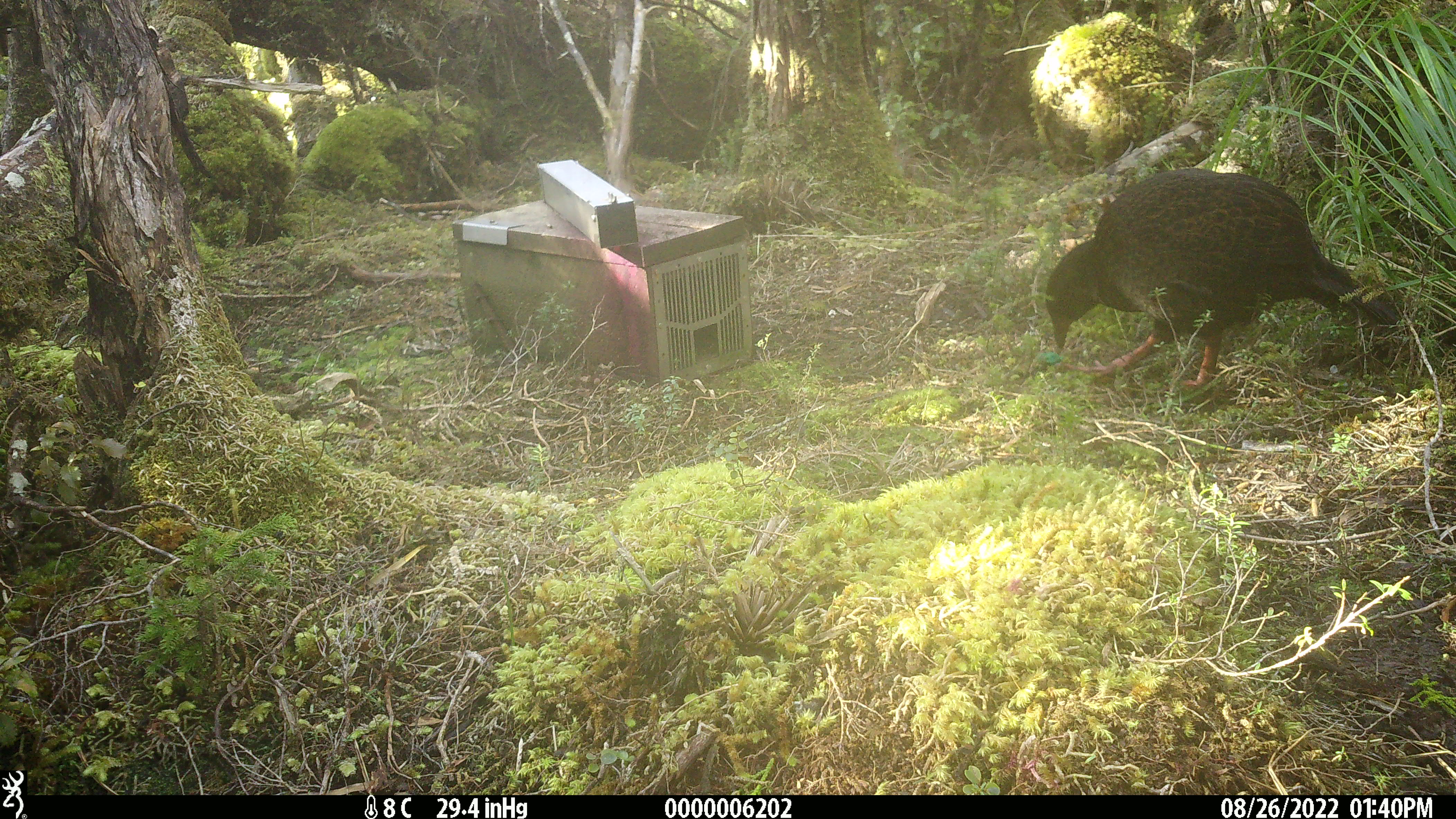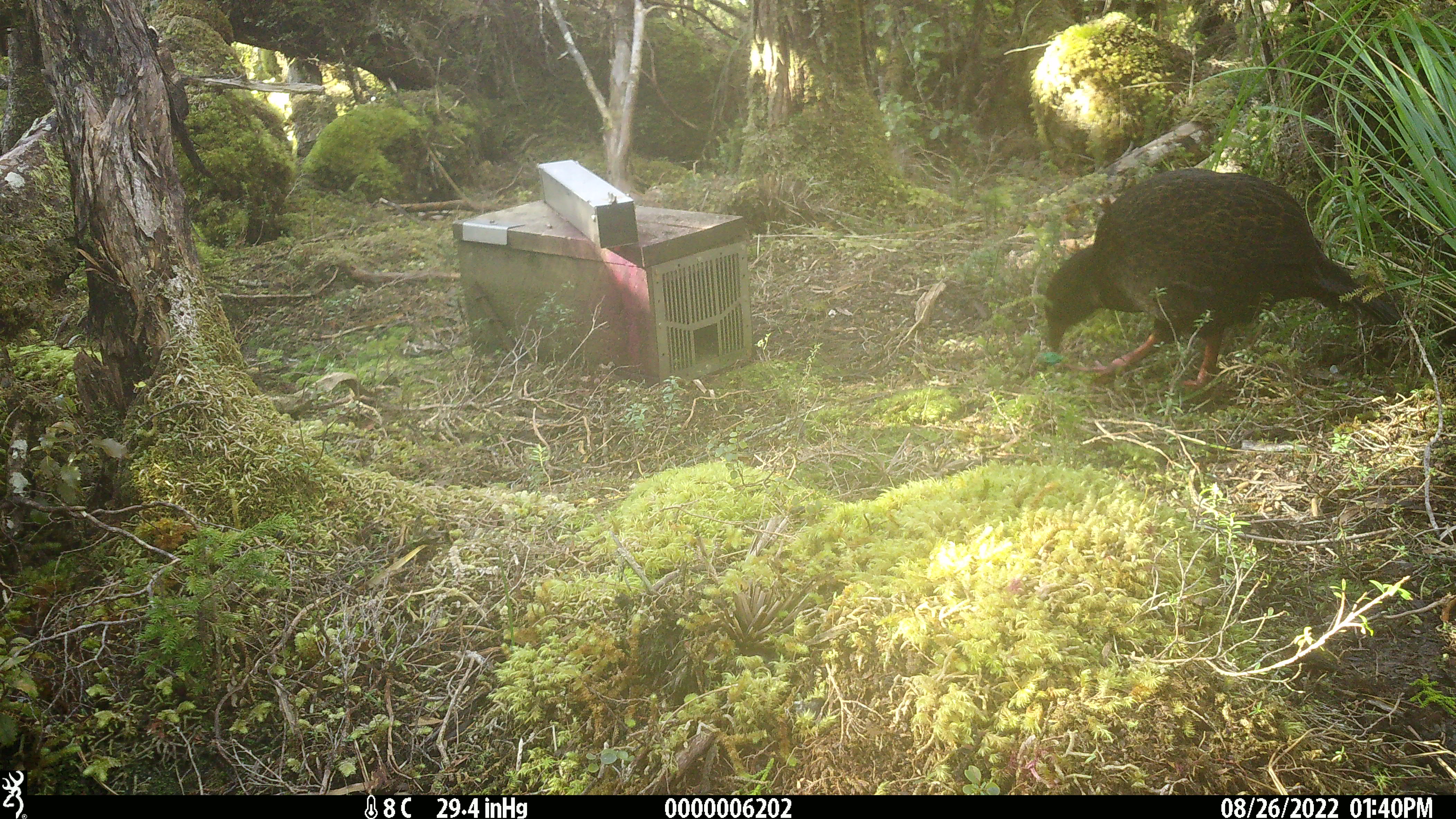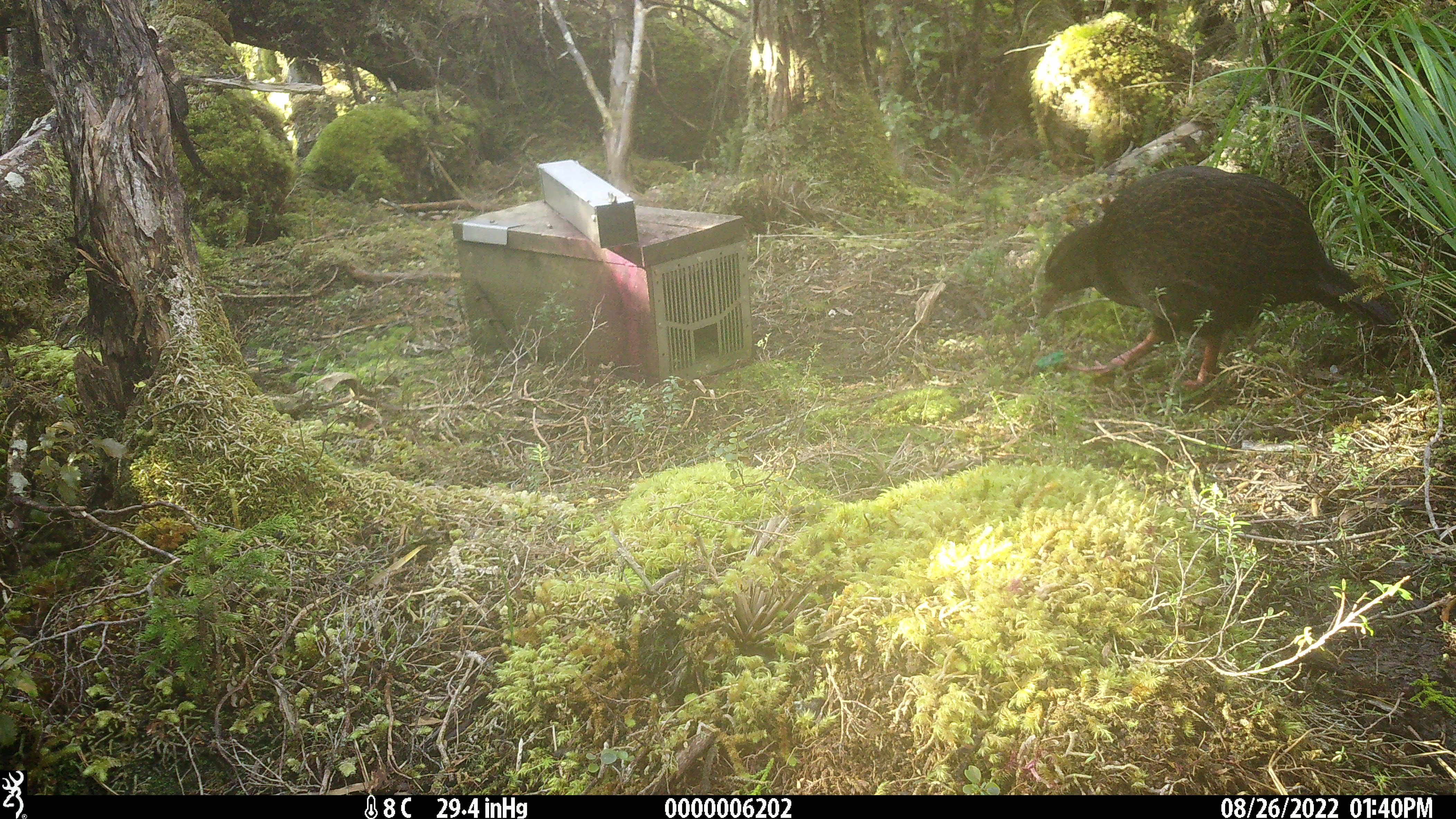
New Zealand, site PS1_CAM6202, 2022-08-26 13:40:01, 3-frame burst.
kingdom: Animalia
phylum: Chordata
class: Aves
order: Gruiformes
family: Rallidae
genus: Gallirallus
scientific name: Gallirallus australis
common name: weka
Weka (Gallirallus australis).